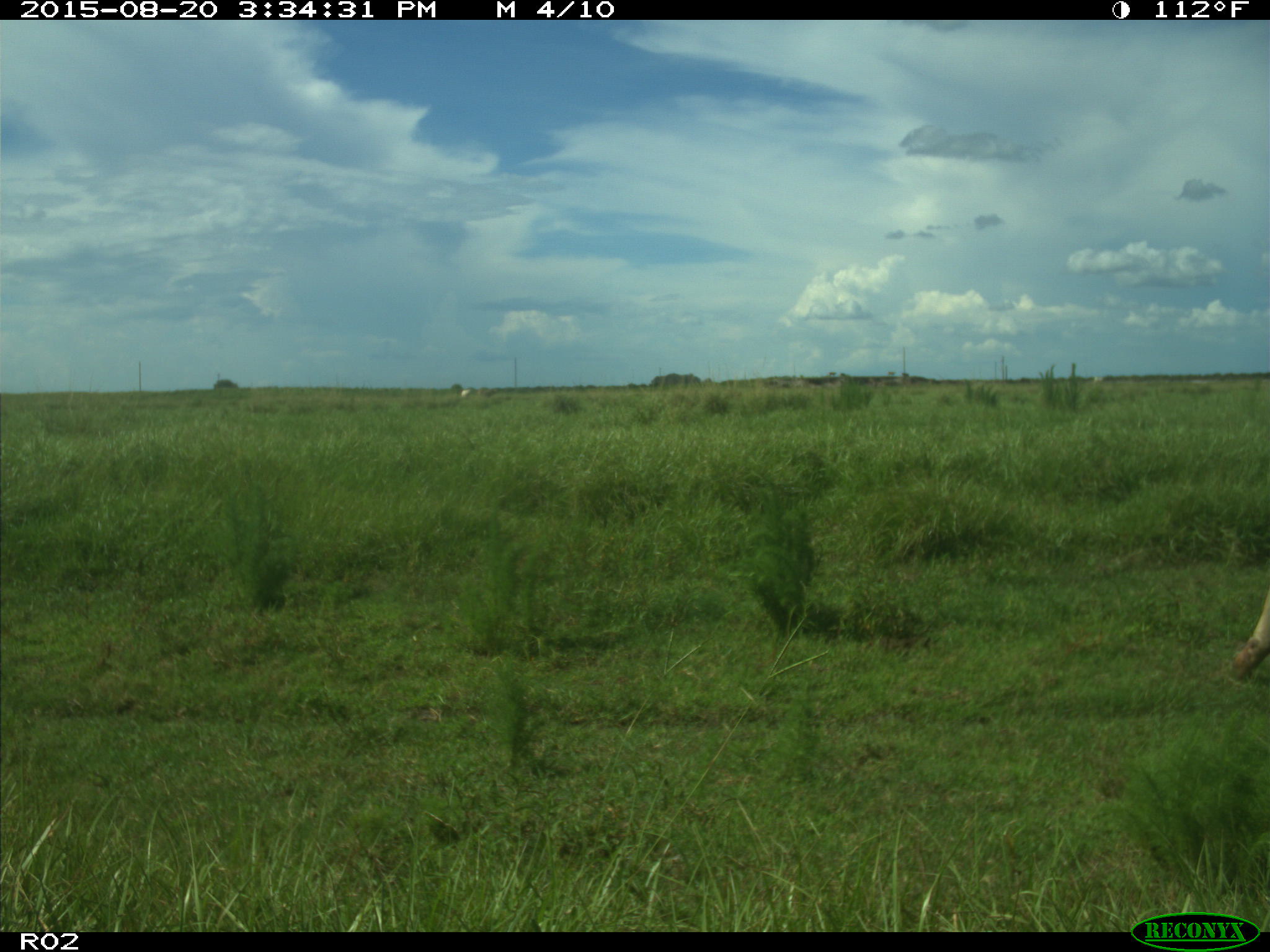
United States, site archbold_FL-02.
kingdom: Animalia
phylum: Chordata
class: Mammalia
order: Artiodactyla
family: Bovidae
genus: Bos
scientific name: Bos taurus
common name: domestic cow